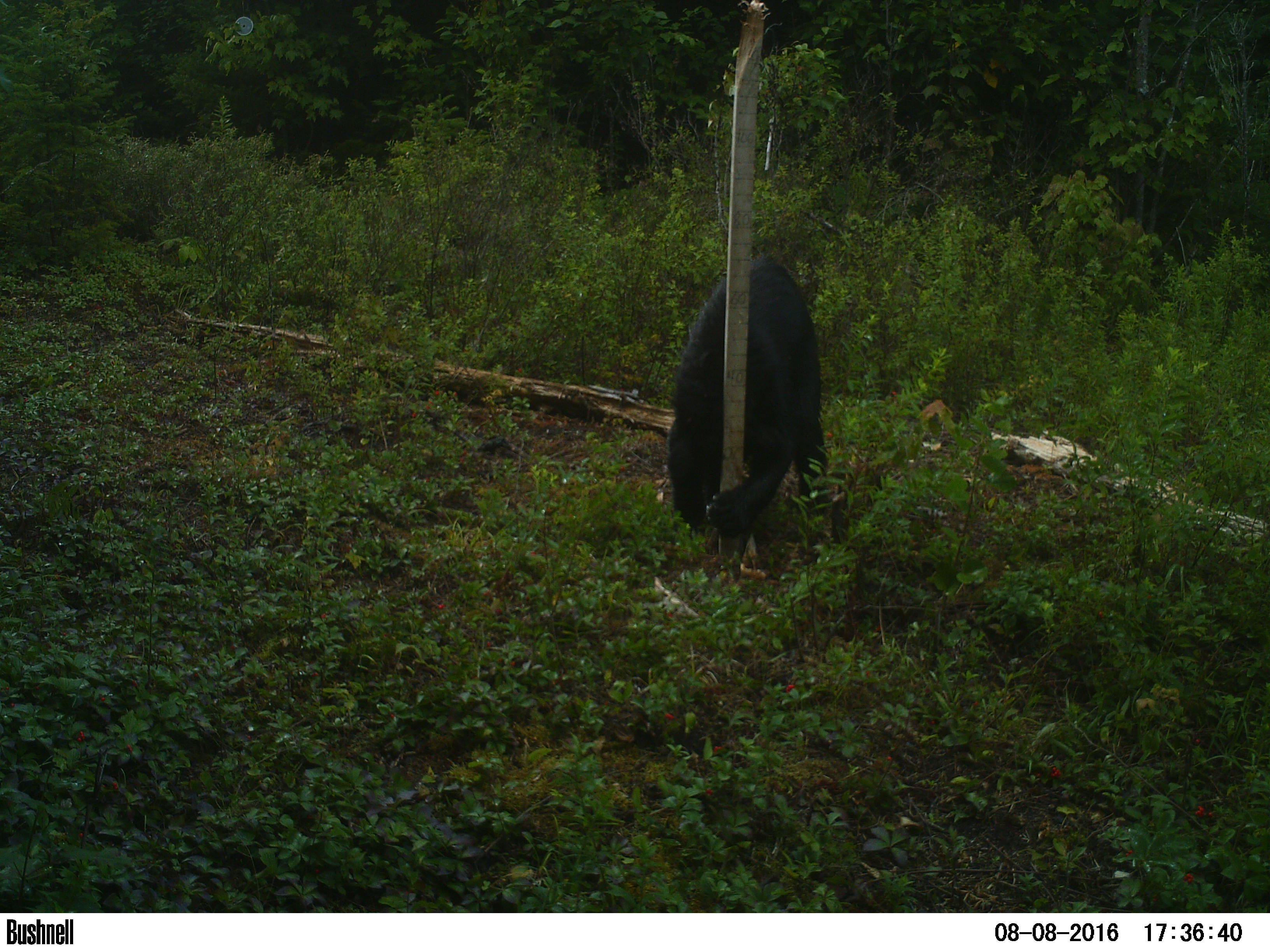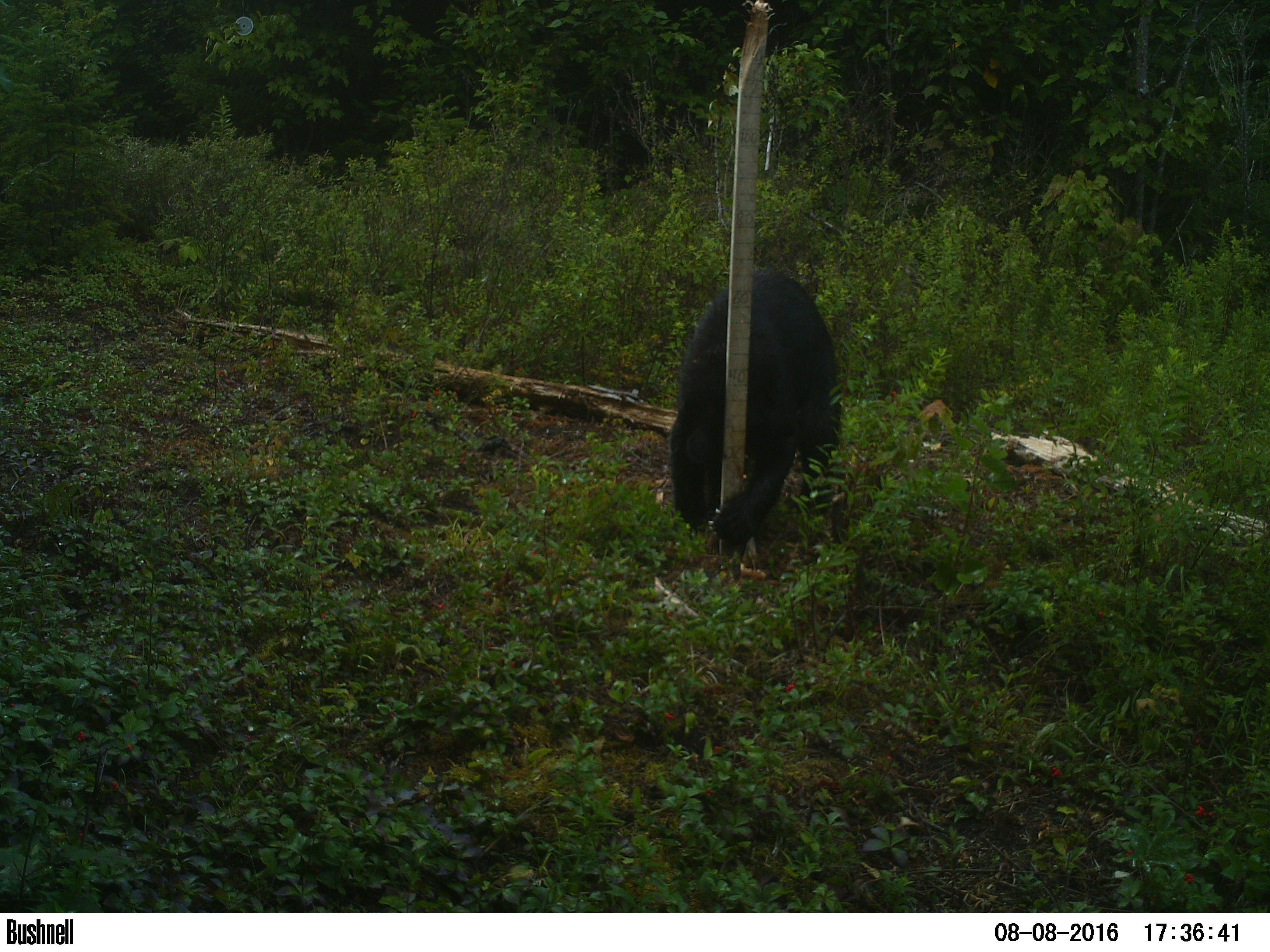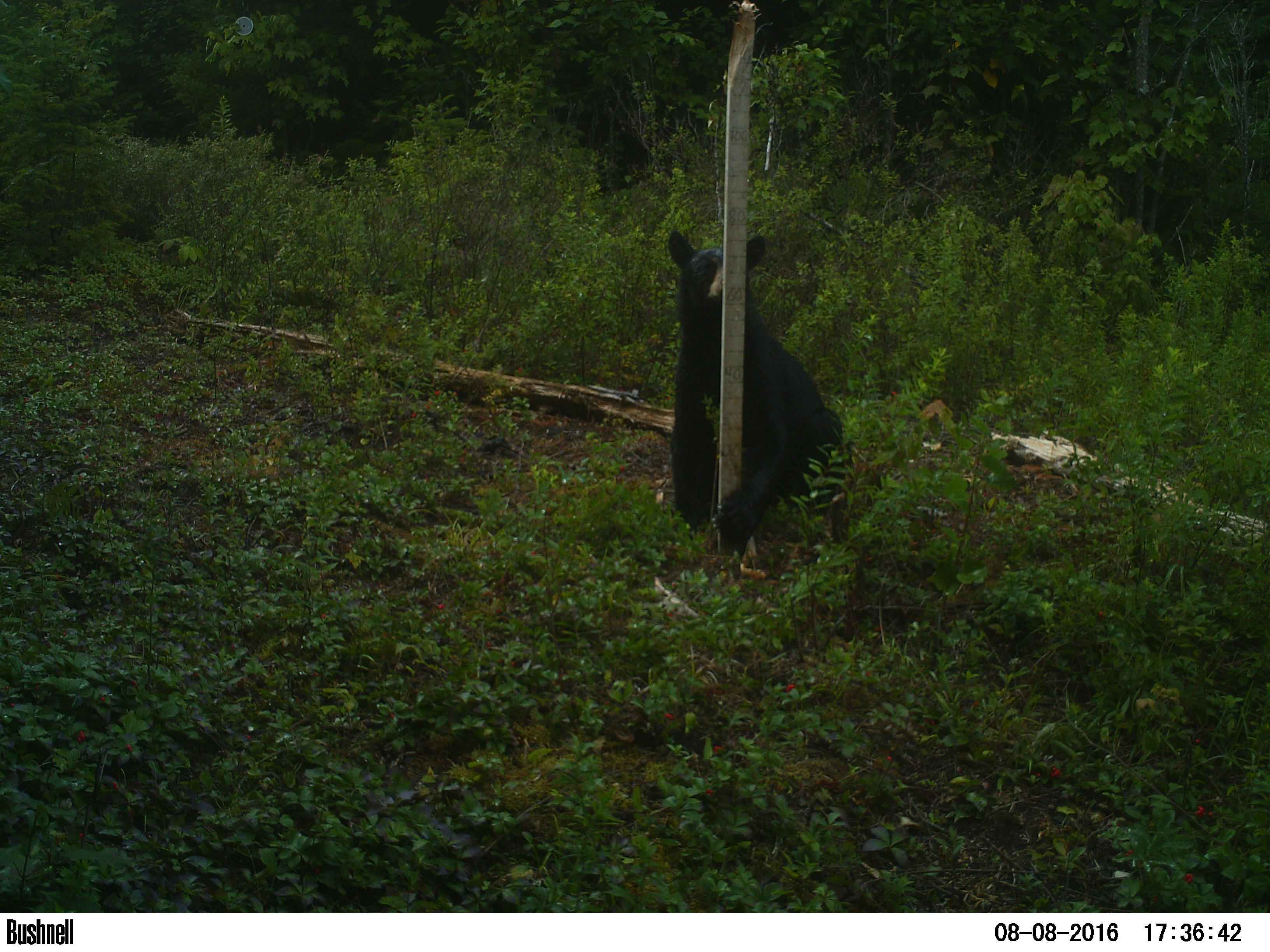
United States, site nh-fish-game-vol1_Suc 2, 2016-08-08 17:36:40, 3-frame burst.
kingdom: Animalia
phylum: Chordata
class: Mammalia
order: Carnivora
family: Ursidae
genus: Ursus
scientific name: Ursus americanus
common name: black bear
Black bear (Ursus americanus).